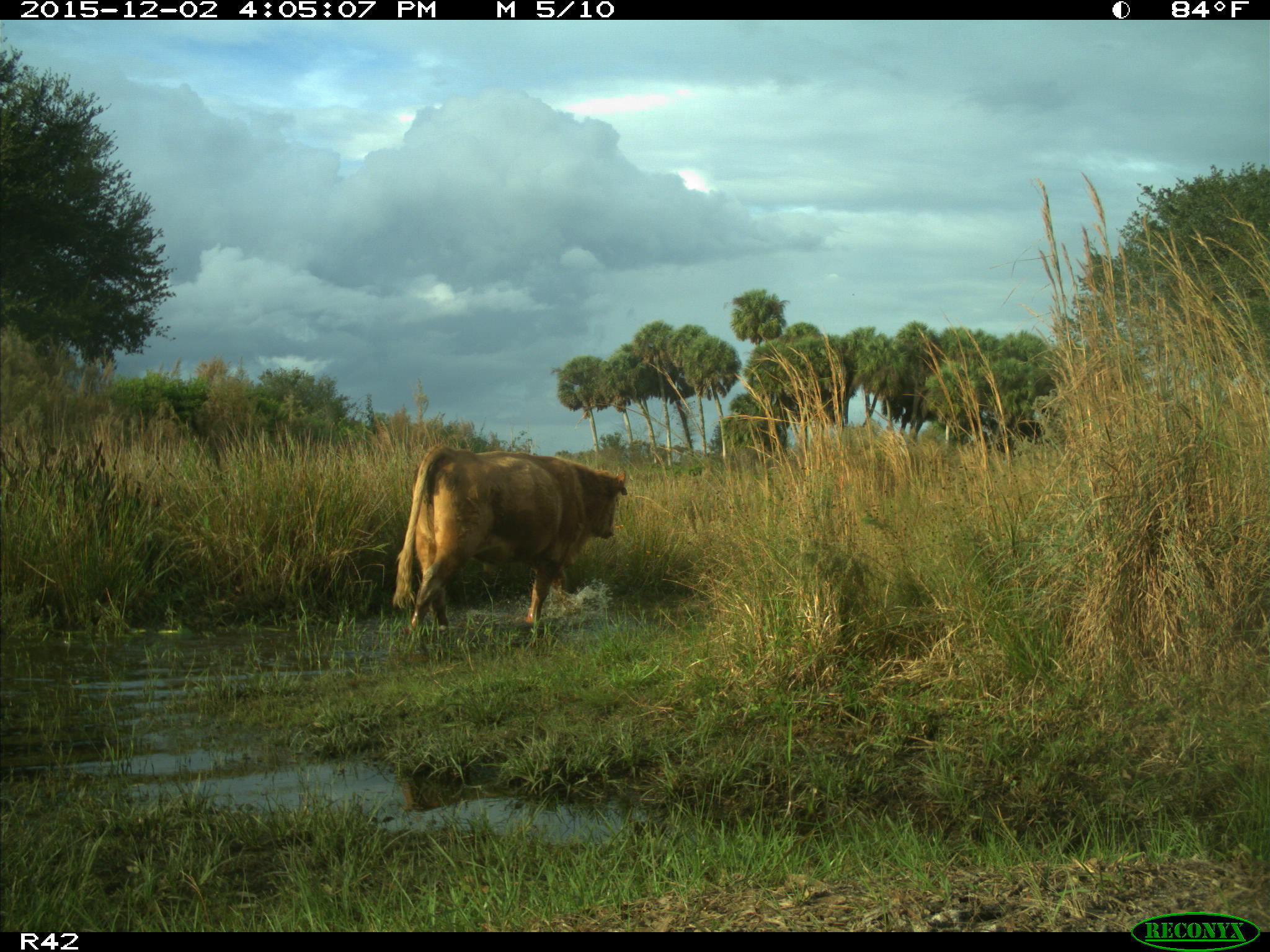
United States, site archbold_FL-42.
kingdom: Animalia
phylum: Chordata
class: Mammalia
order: Artiodactyla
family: Bovidae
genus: Bos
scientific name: Bos taurus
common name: domestic cow